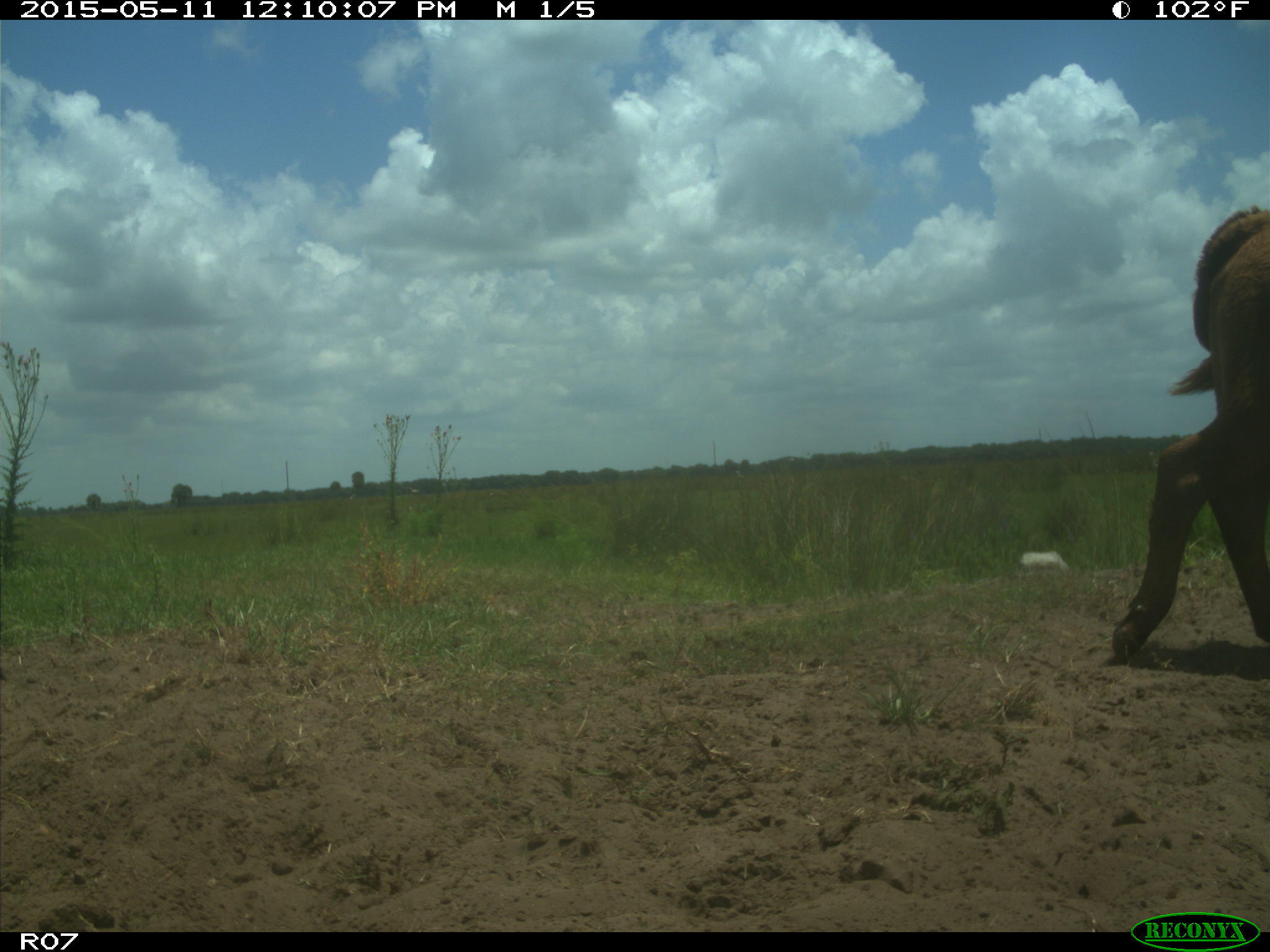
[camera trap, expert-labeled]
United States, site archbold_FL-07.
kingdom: Animalia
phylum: Chordata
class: Mammalia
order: Artiodactyla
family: Bovidae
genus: Bos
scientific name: Bos taurus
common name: domestic cow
Bos taurus (domestic cow).